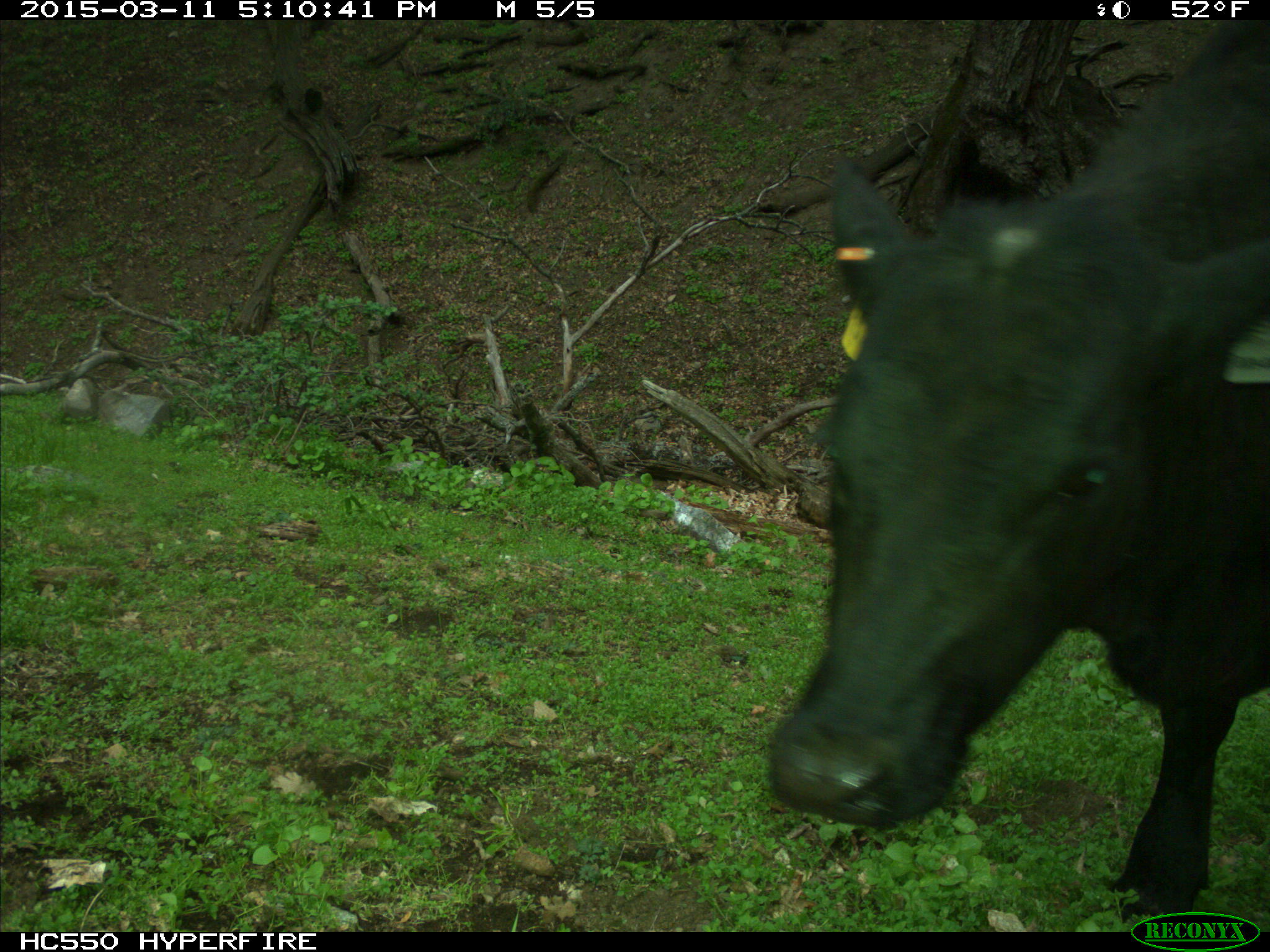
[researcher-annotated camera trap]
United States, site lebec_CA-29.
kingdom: Animalia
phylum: Chordata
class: Mammalia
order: Artiodactyla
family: Bovidae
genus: Bos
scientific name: Bos taurus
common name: domestic cow